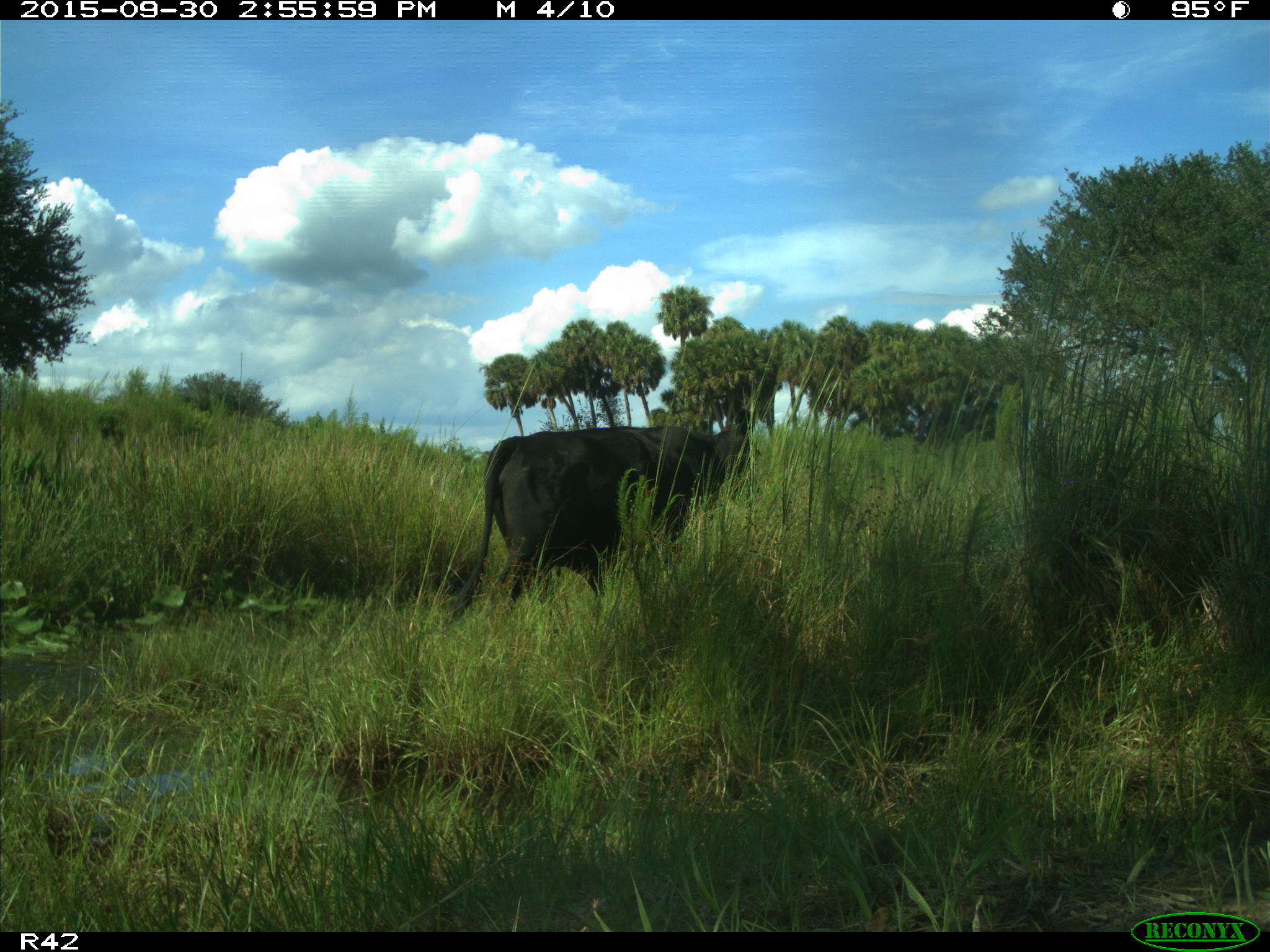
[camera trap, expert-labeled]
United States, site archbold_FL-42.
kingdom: Animalia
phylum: Chordata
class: Mammalia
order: Artiodactyla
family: Bovidae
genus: Bos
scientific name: Bos taurus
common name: domestic cow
Bos taurus (domestic cow).